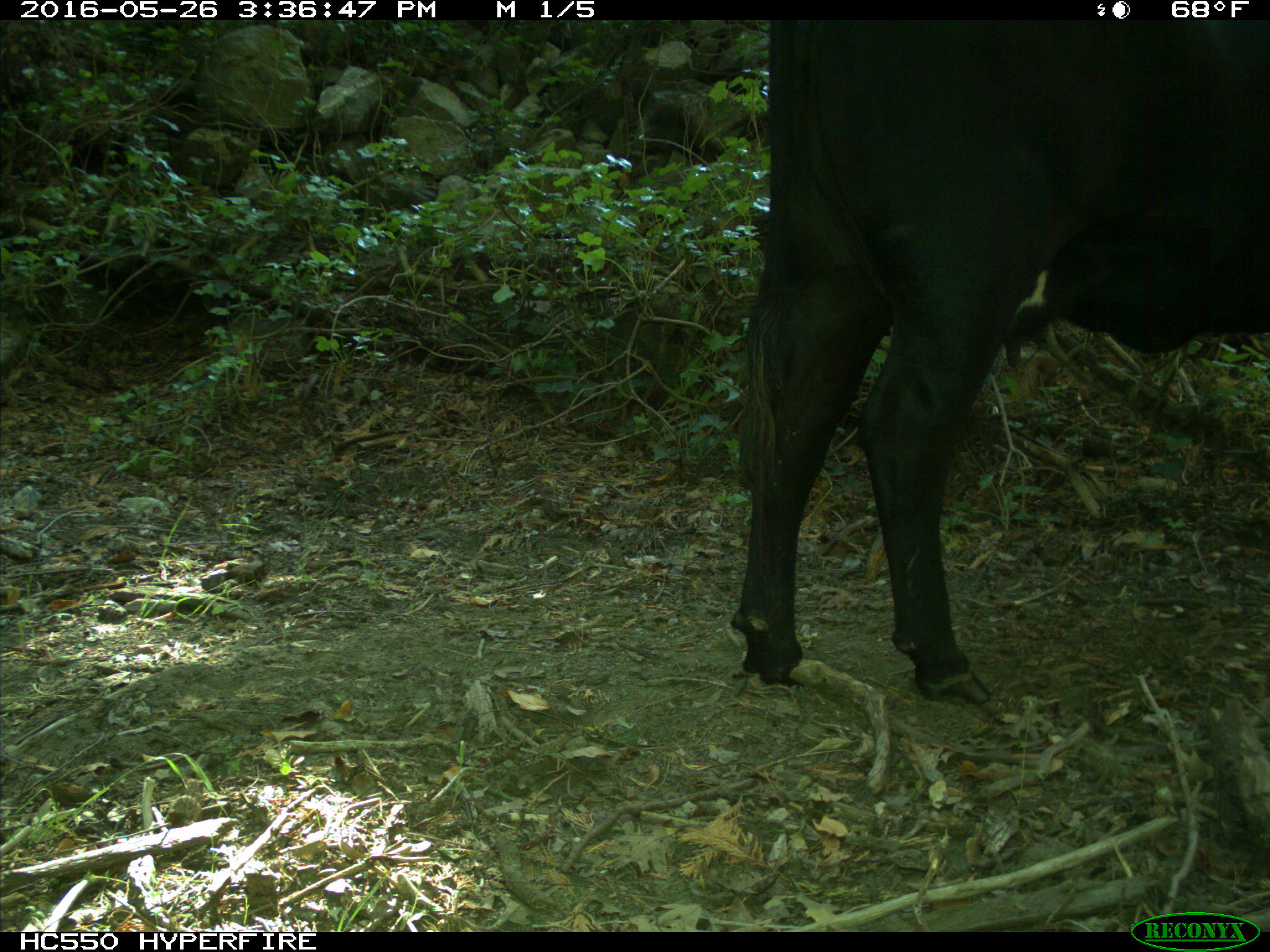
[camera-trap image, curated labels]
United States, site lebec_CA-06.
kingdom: Animalia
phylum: Chordata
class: Mammalia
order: Artiodactyla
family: Bovidae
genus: Bos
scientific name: Bos taurus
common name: domestic cow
Bos taurus (domestic cow).